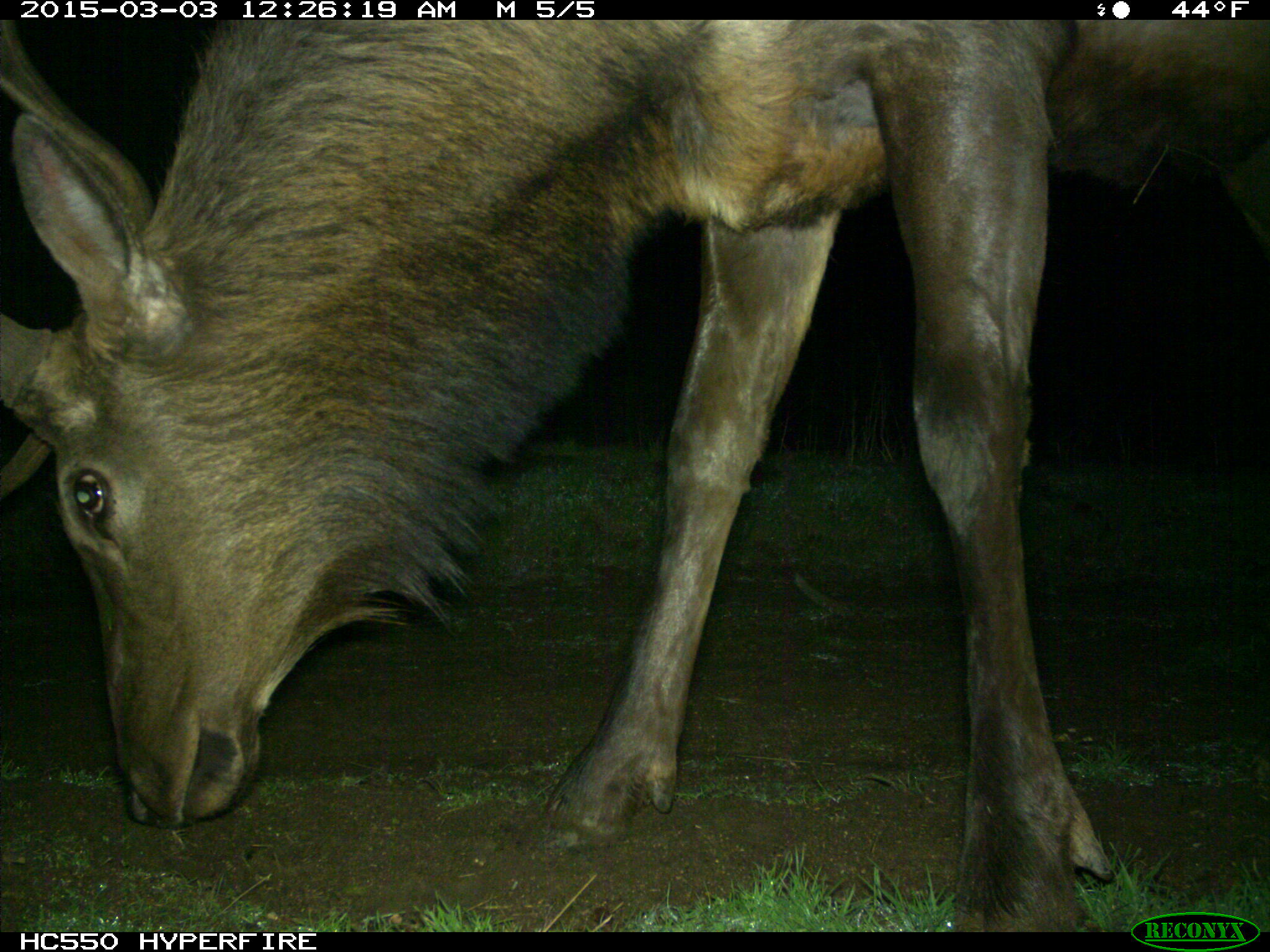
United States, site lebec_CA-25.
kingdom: Animalia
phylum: Chordata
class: Mammalia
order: Artiodactyla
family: Cervidae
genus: Cervus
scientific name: Cervus canadensis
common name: elk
Cervus canadensis (elk).